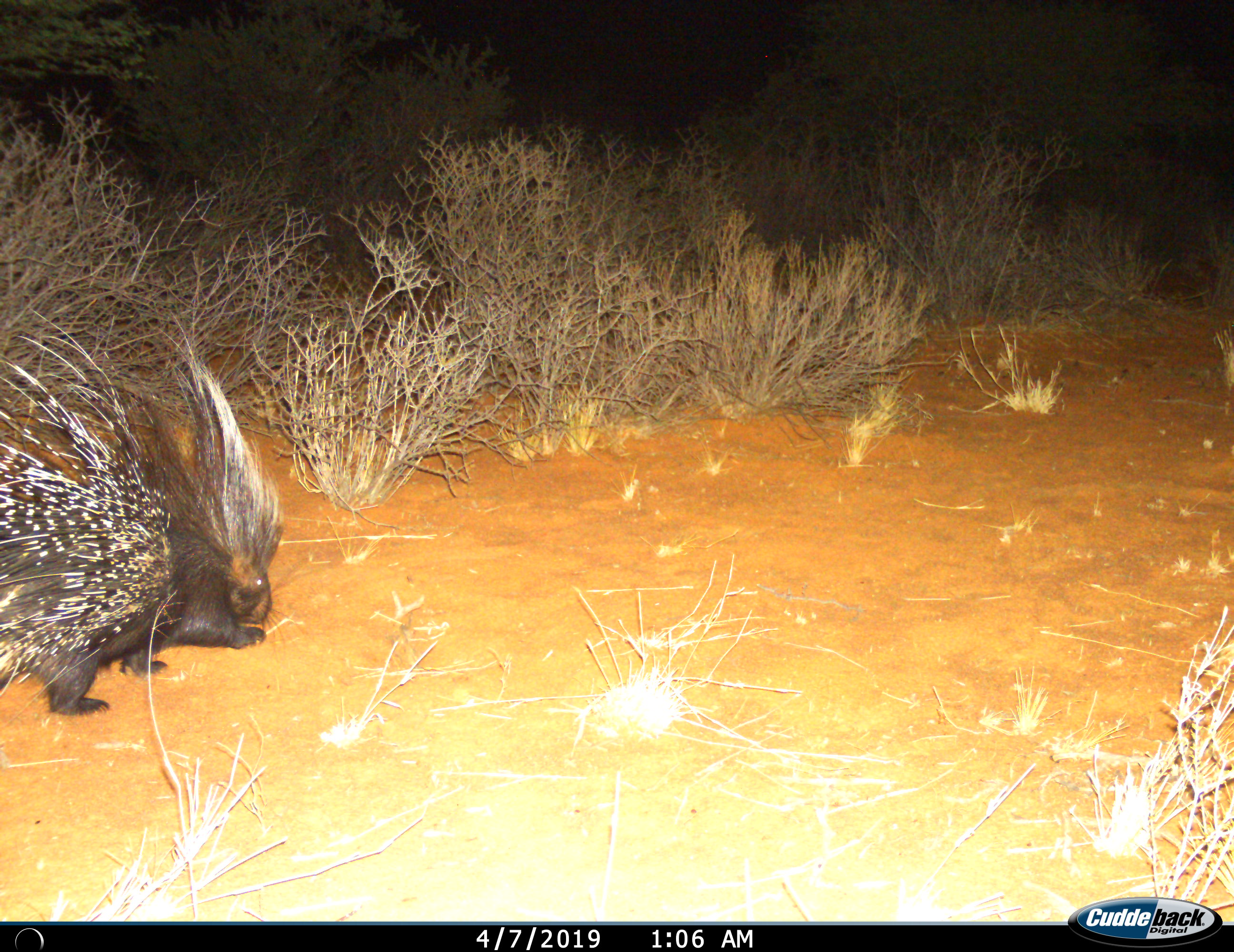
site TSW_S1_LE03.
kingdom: Animalia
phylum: Chordata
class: Mammalia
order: Rodentia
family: Hystricidae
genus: Hystrix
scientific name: Hystrix cristata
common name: crested porcupine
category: porcupine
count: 1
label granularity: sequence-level